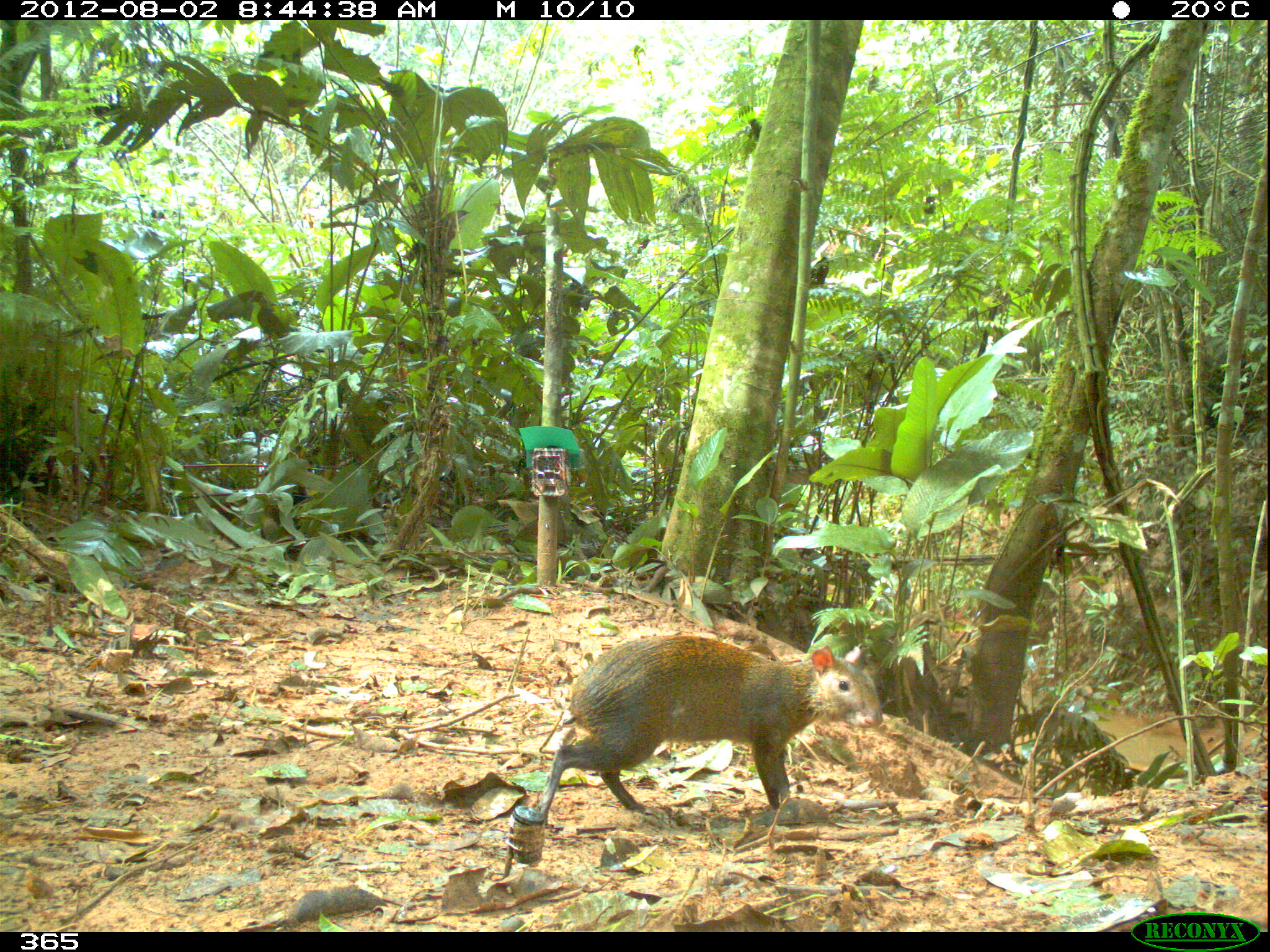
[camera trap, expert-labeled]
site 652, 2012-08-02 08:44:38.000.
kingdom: Animalia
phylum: Chordata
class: Mammalia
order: Rodentia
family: Dasyproctidae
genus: Dasyprocta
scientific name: Dasyprocta punctata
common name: central american agouti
Dasyprocta punctata (central american agouti).